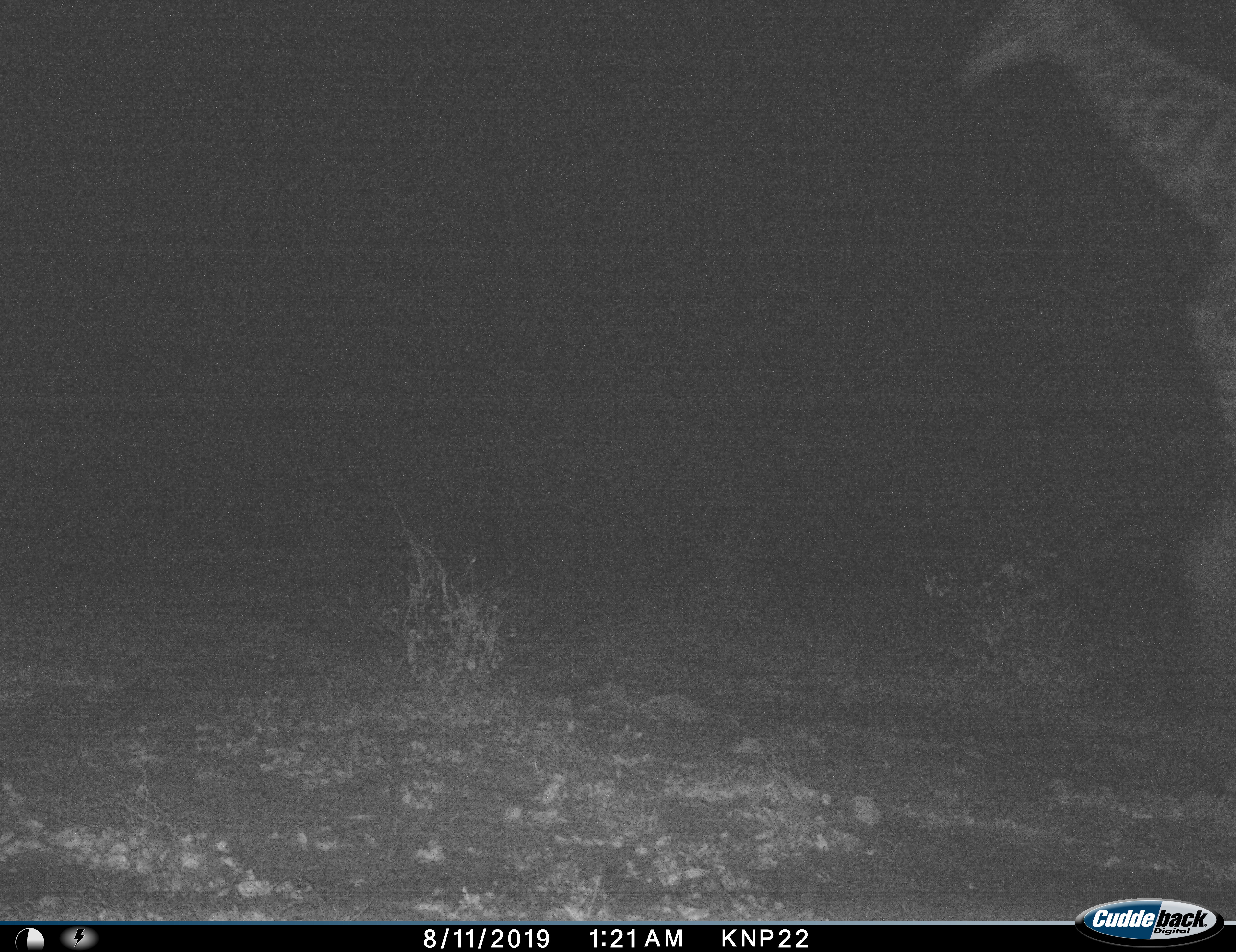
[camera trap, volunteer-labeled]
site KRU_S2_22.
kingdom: Animalia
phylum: Chordata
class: Mammalia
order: Artiodactyla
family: Giraffidae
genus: Giraffa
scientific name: Giraffa camelopardalis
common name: giraffe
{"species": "giraffe (Giraffa camelopardalis)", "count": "1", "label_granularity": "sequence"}